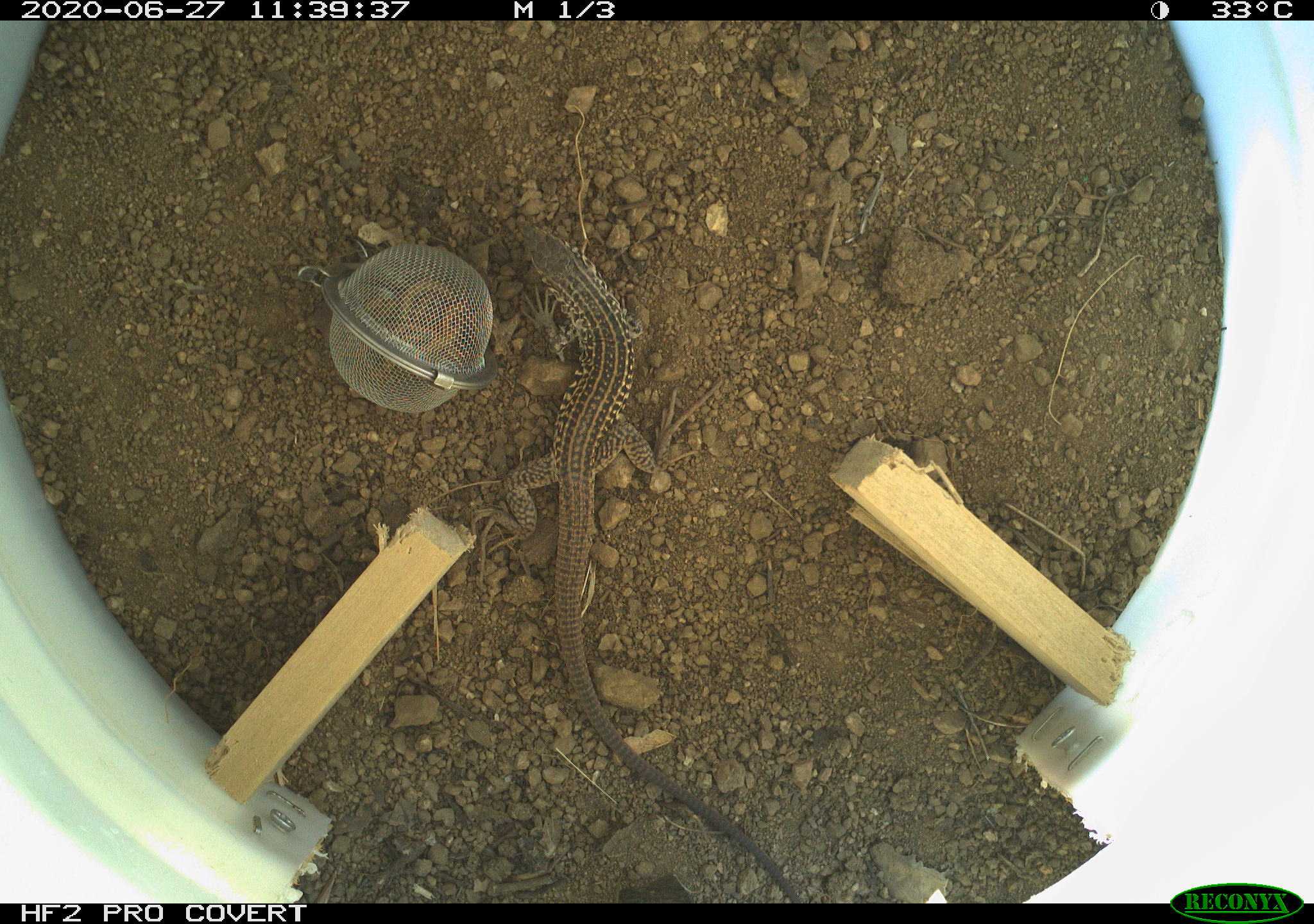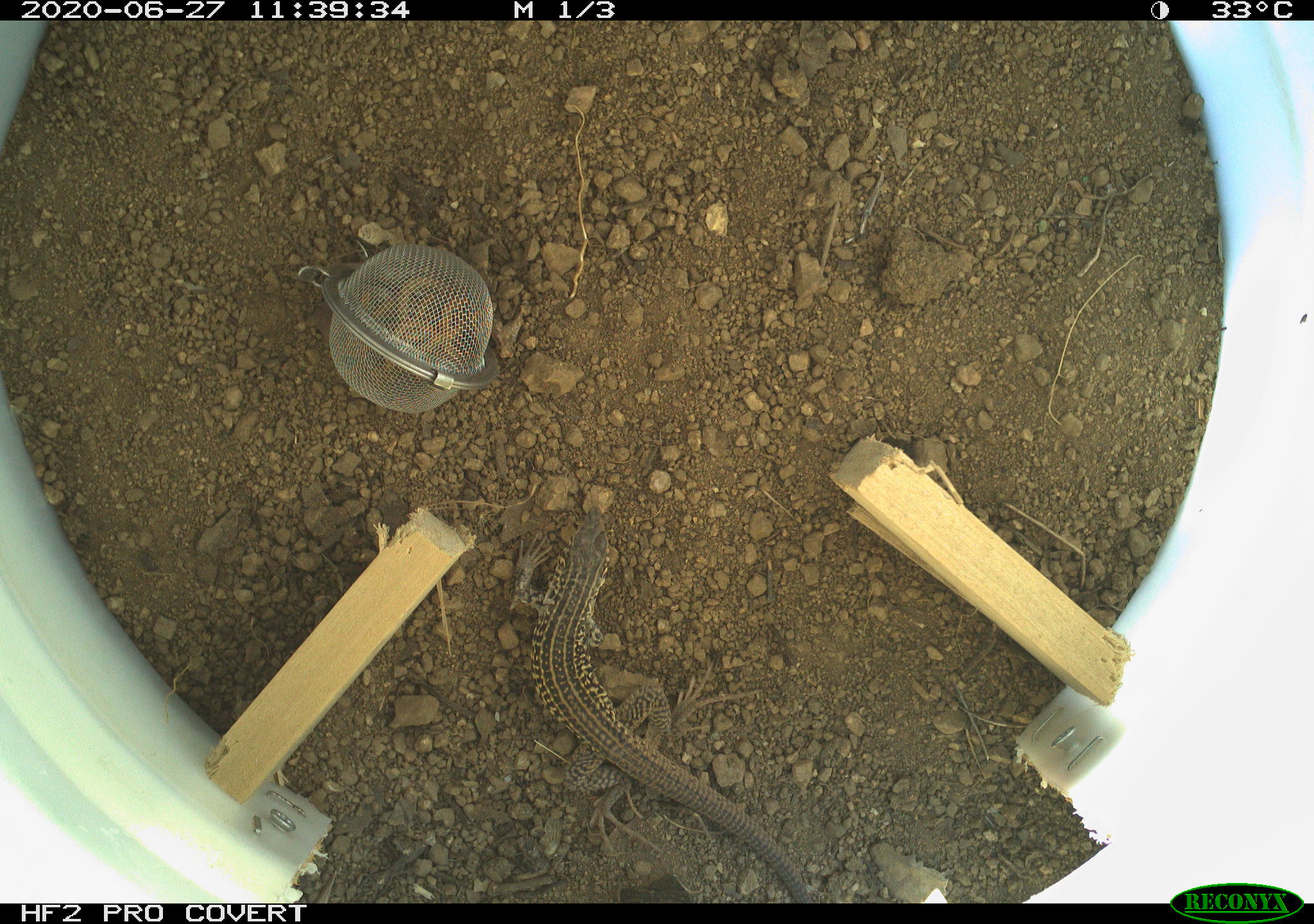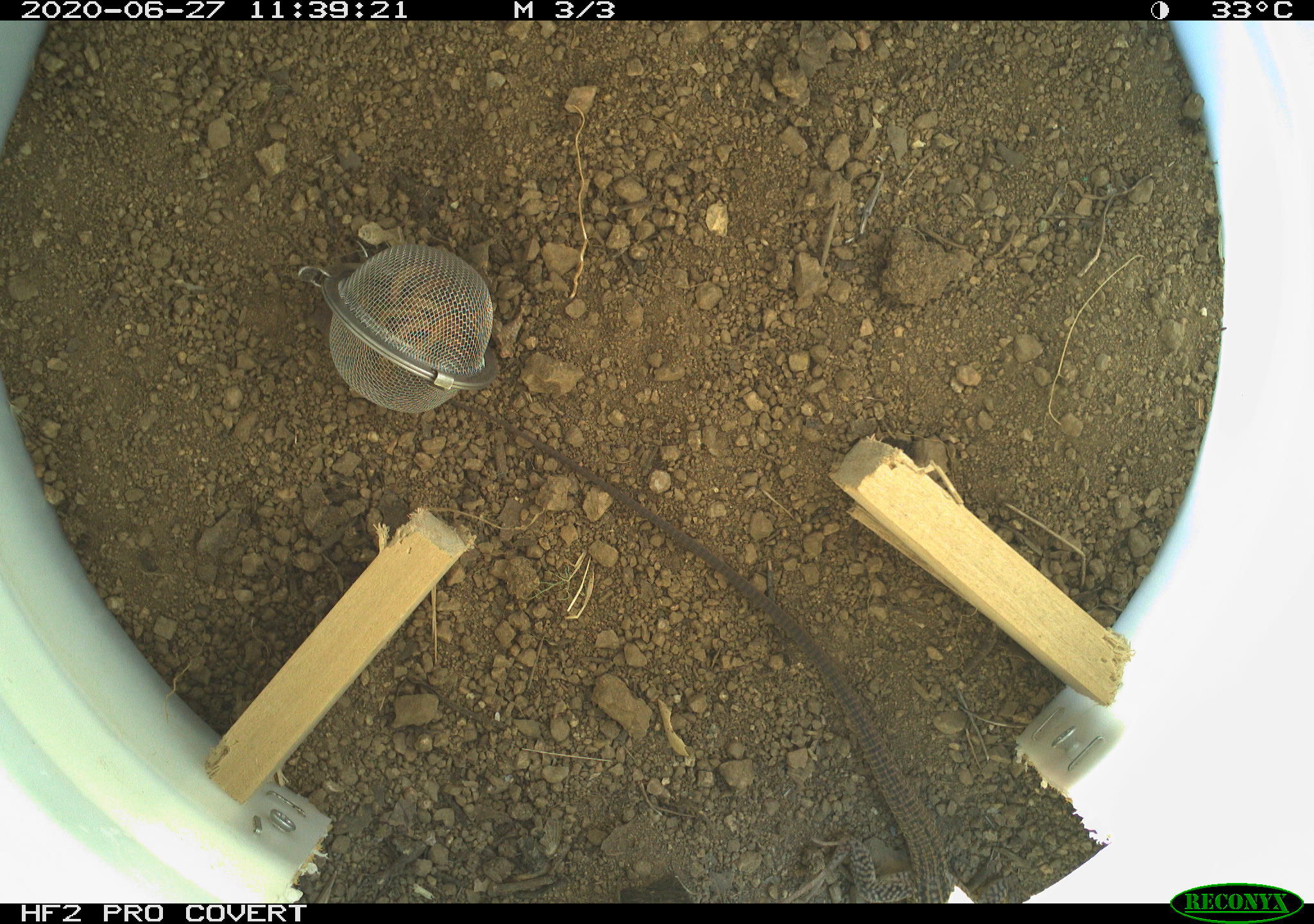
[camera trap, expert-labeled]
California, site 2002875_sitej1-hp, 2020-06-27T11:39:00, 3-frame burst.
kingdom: Animalia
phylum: Chordata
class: Reptilia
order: Squamata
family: Teiidae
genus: Aspidoscelis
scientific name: Aspidoscelis tigris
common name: western whiptail